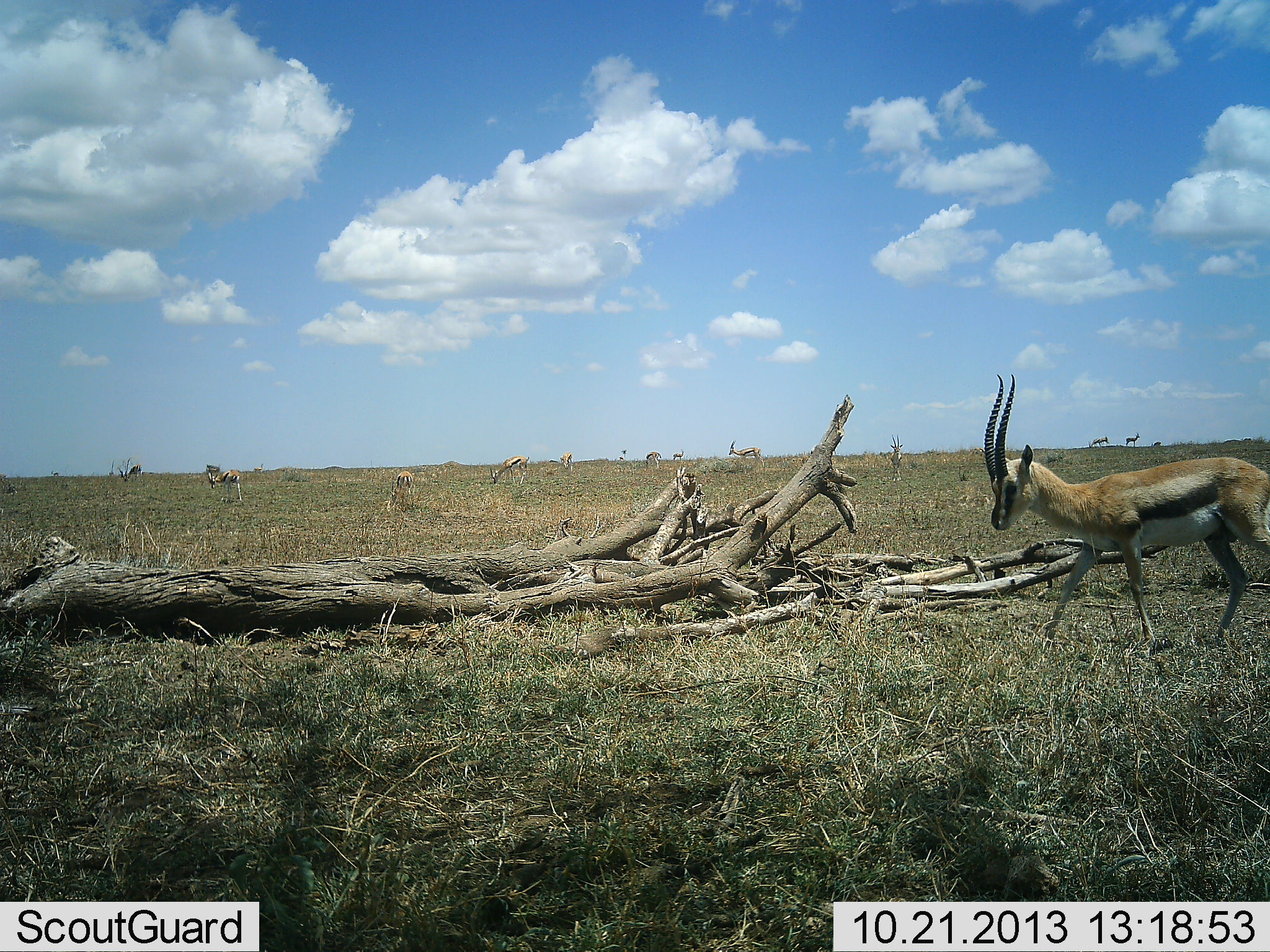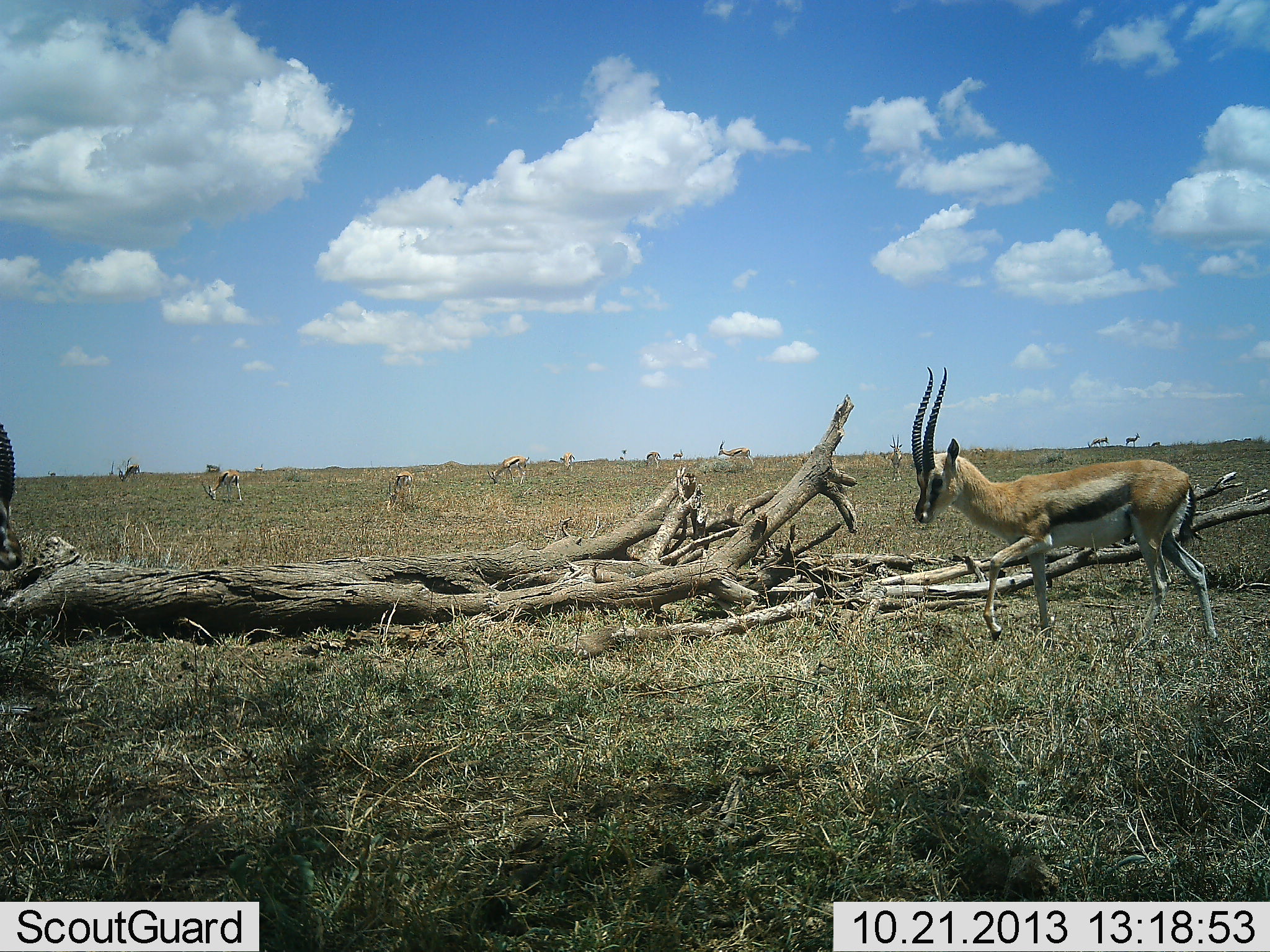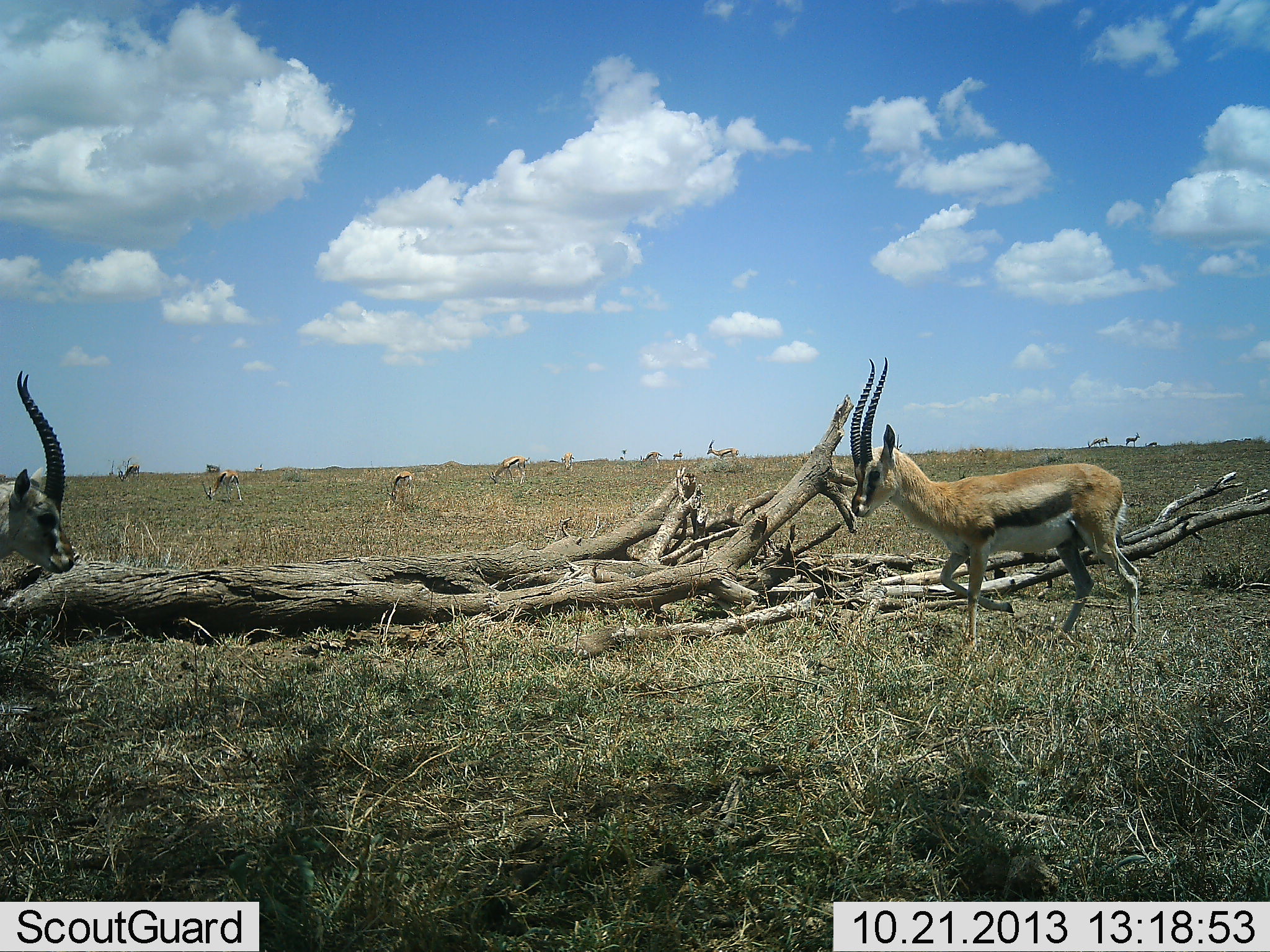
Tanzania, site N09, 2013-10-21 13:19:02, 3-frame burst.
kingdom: Animalia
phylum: Chordata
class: Mammalia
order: Artiodactyla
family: Bovidae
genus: Eudorcas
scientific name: Eudorcas thomsonii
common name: thomson's gazelle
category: gazellethomsons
Gazellethomsons (thomson's gazelle) (Eudorcas thomsonii), count 11-50. Behavior (volunteer vote fractions): standing 71%, resting 6%, moving 82%, interacting 6%. Young present (vote fraction): 6%. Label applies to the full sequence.